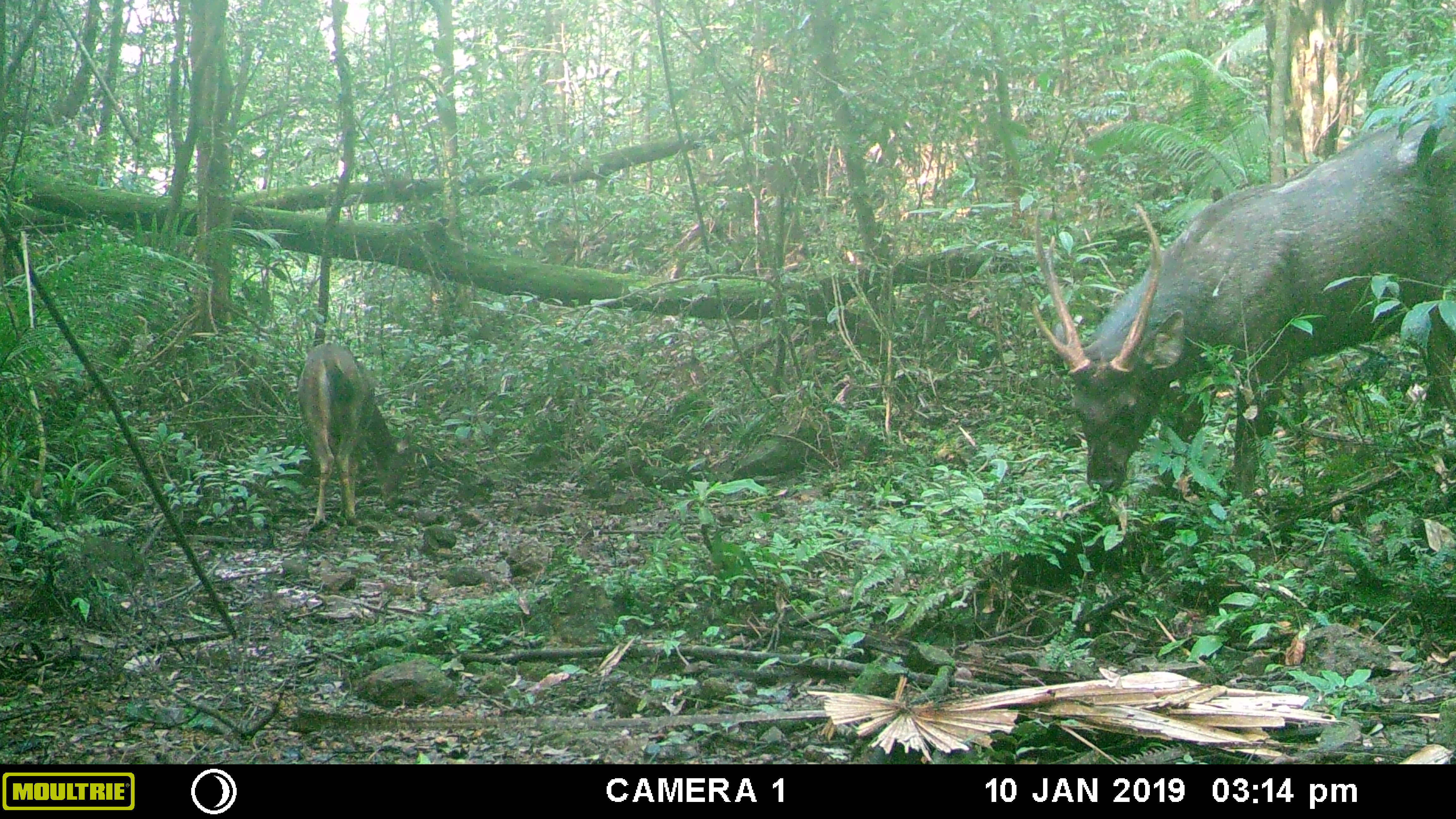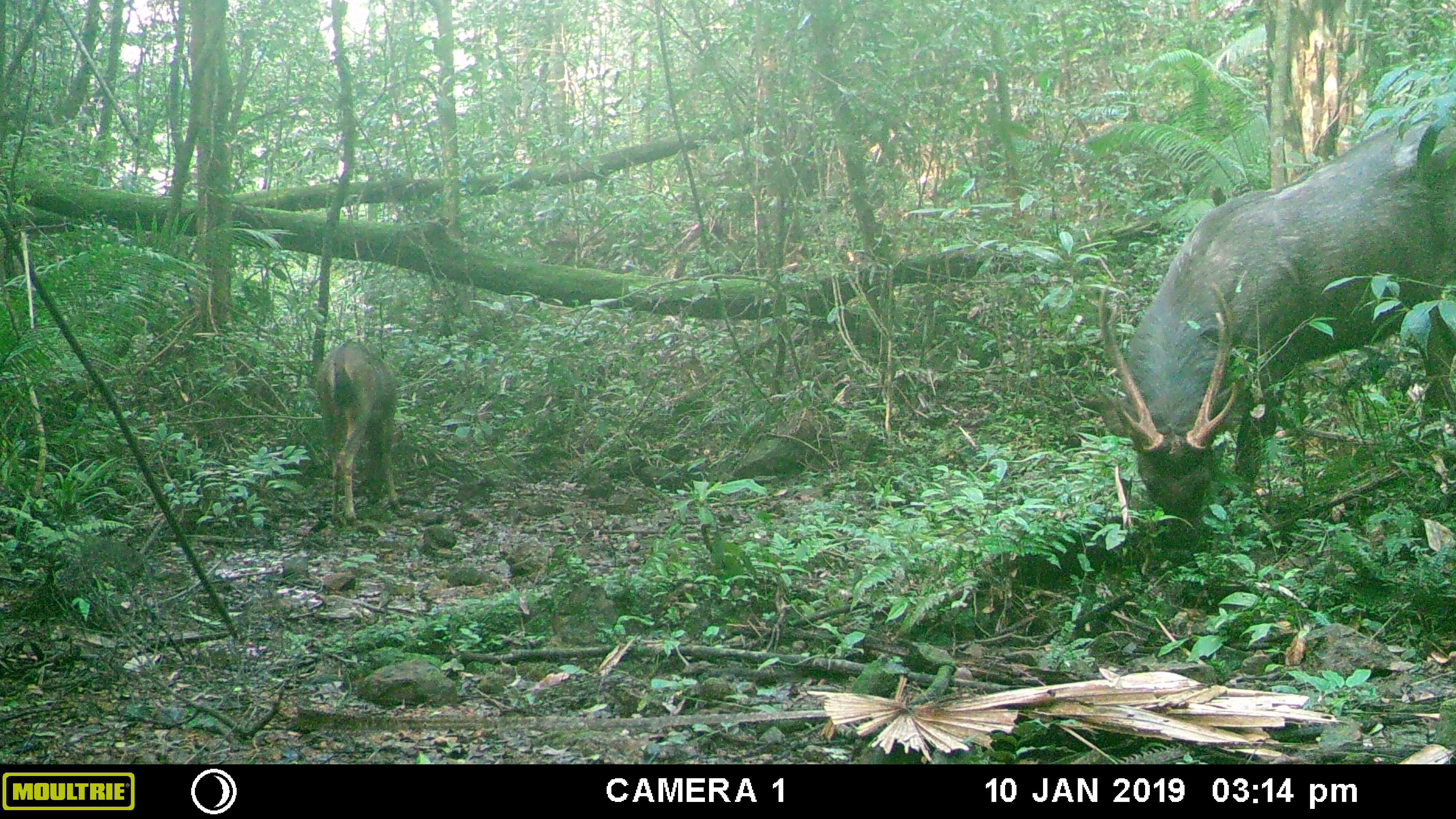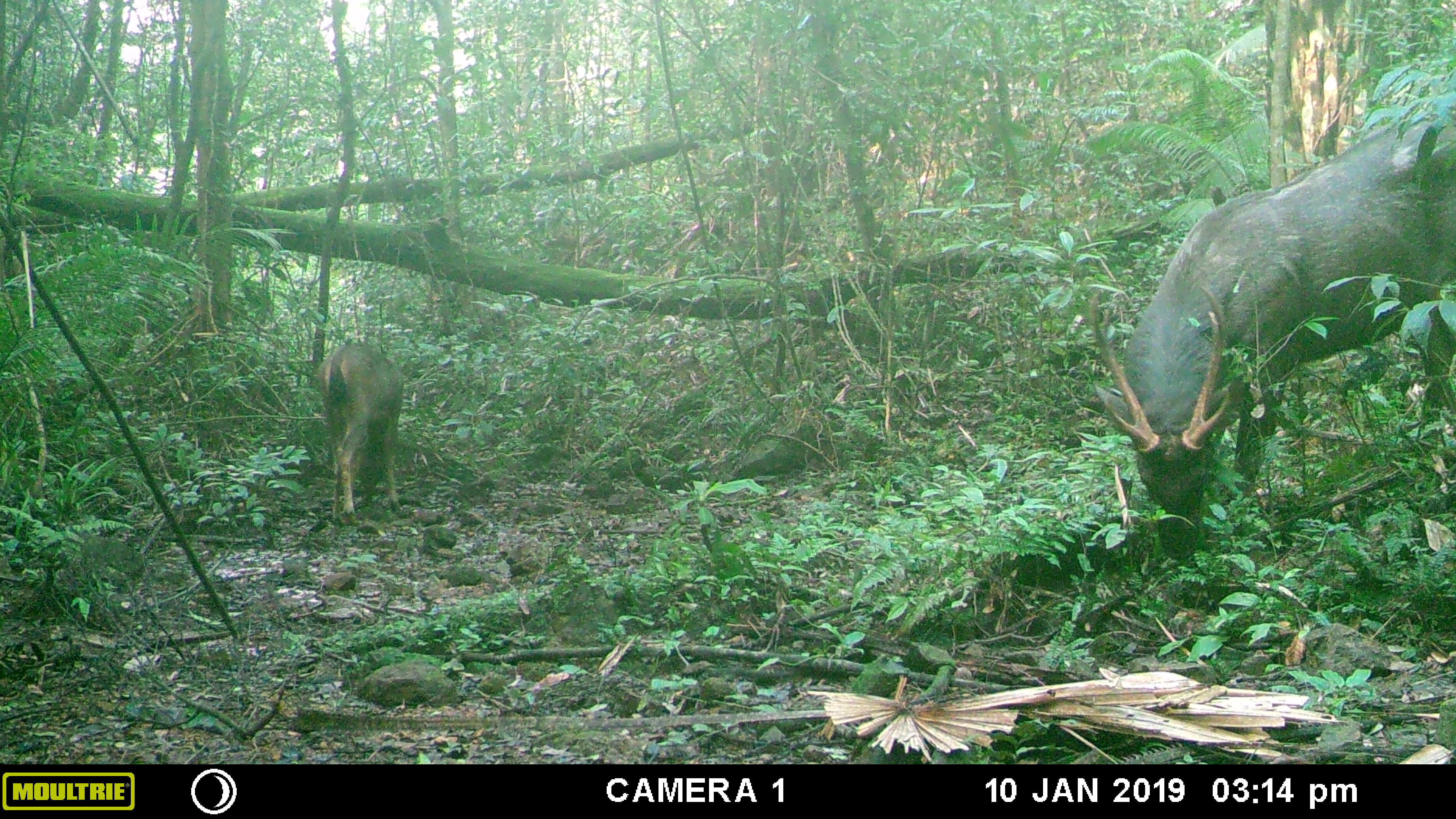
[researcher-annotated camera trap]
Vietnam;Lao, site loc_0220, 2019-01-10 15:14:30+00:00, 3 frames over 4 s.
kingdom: Animalia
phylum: Chordata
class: Mammalia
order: Artiodactyla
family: Cervidae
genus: Rusa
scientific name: Rusa unicolor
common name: sambar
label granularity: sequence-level